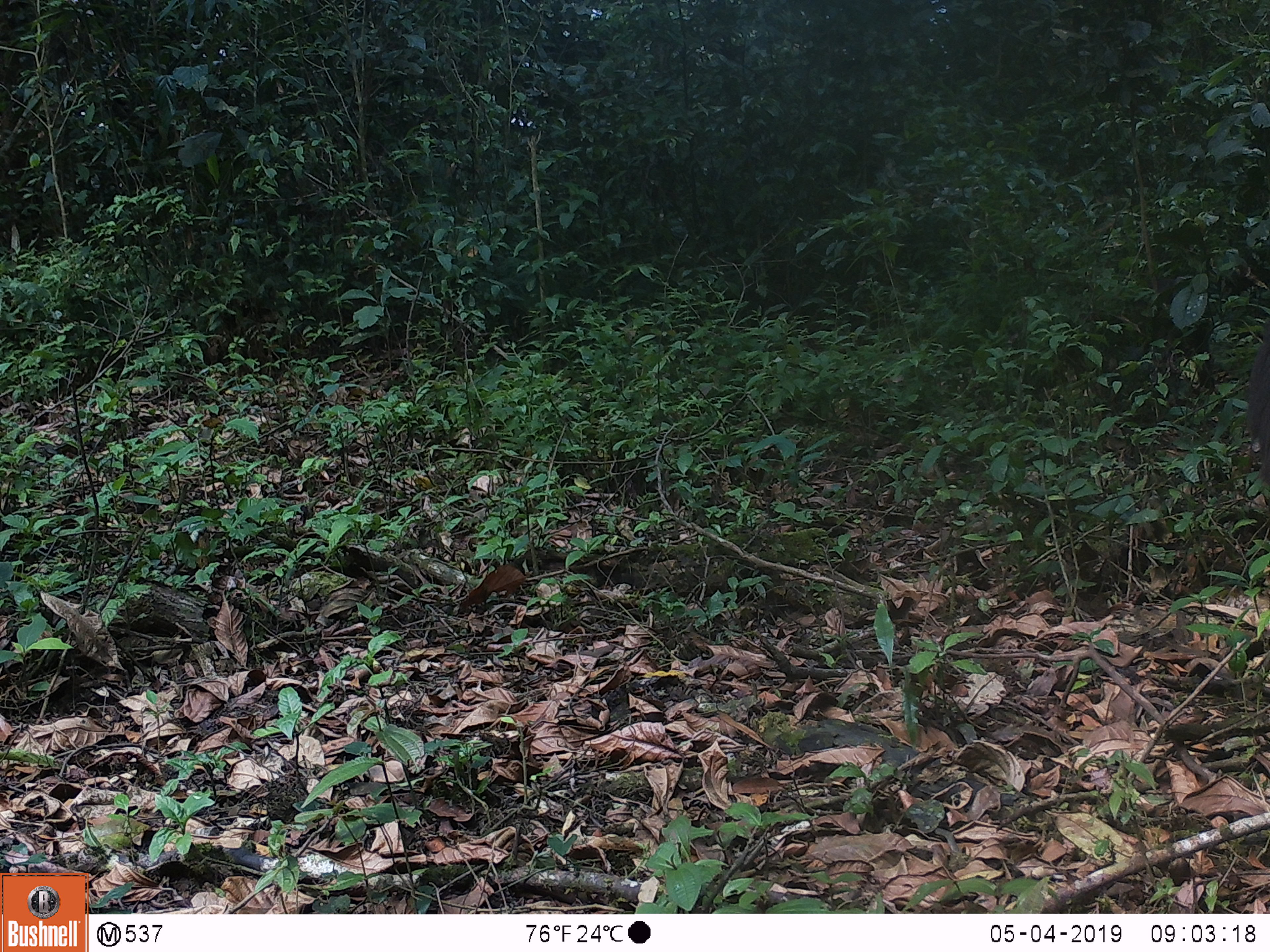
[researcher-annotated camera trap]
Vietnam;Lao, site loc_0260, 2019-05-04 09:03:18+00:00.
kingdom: Animalia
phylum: Chordata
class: Mammalia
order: Primates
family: Cercopithecidae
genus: Macaca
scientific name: Macaca arctoides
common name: stump-tailed macaque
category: stump tailed macaque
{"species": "stump tailed macaque (stump-tailed macaque) (Macaca arctoides)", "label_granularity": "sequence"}